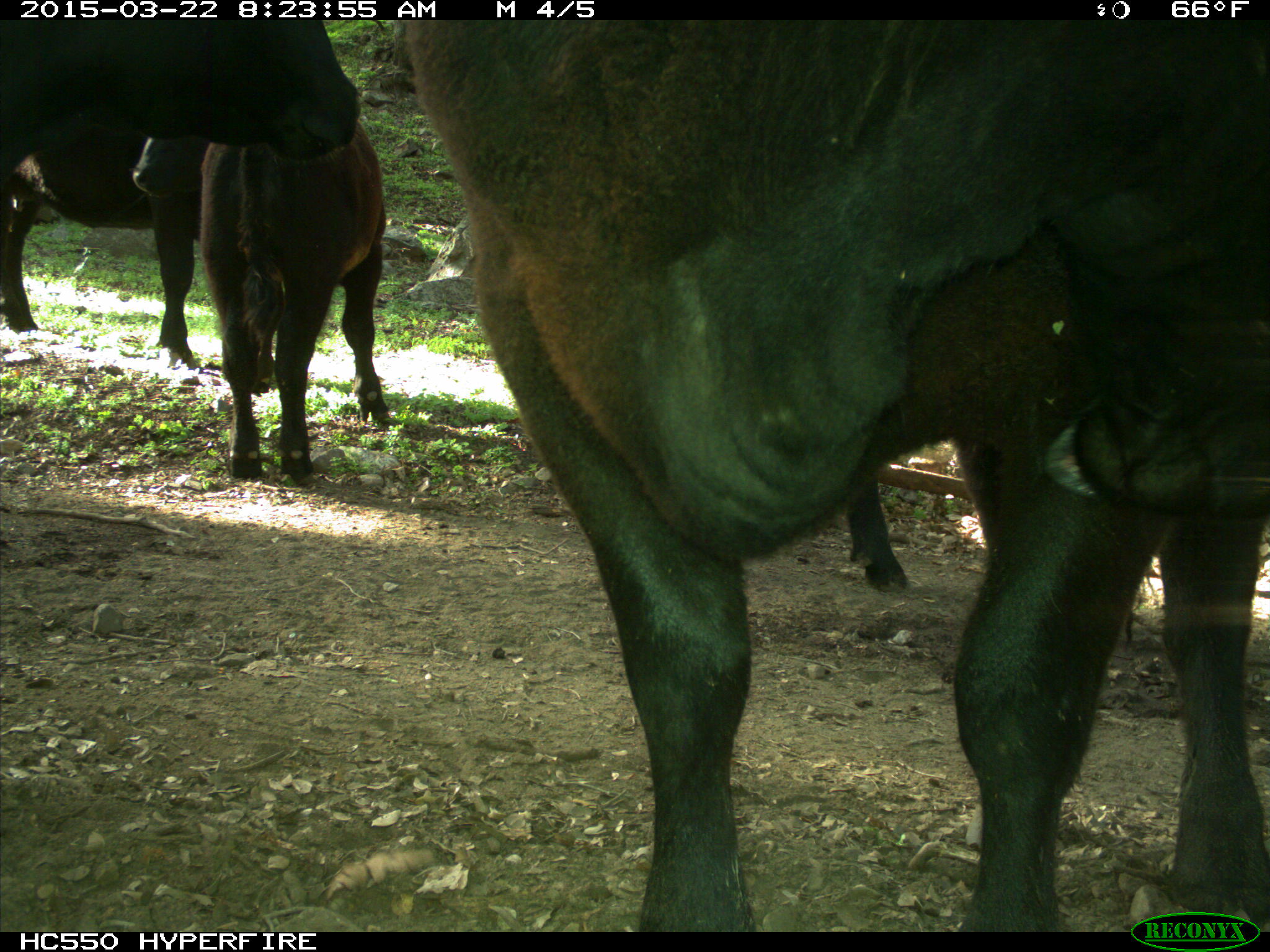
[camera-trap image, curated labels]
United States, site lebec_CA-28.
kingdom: Animalia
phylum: Chordata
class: Mammalia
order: Artiodactyla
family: Bovidae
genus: Bos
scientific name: Bos taurus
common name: domestic cow